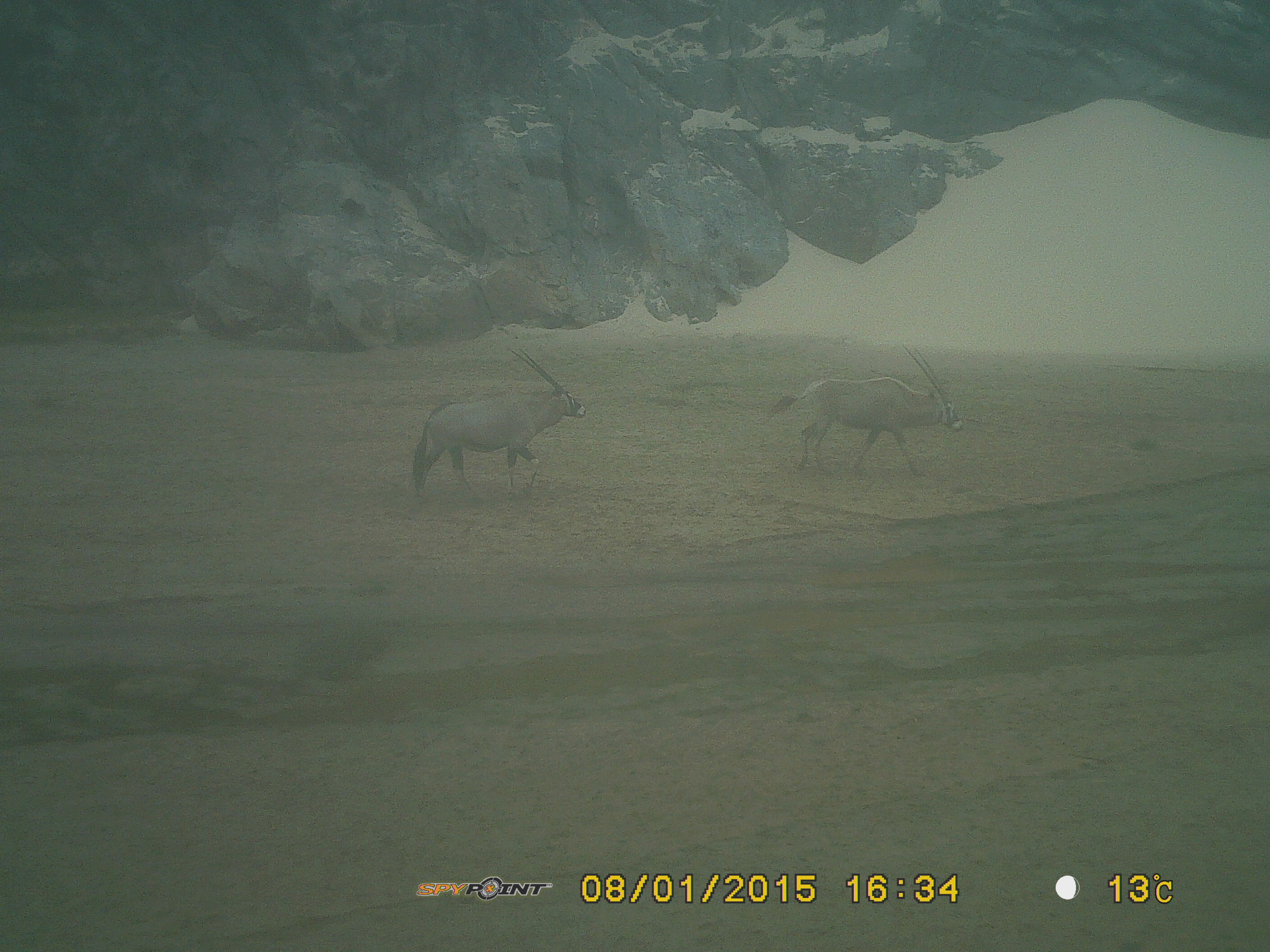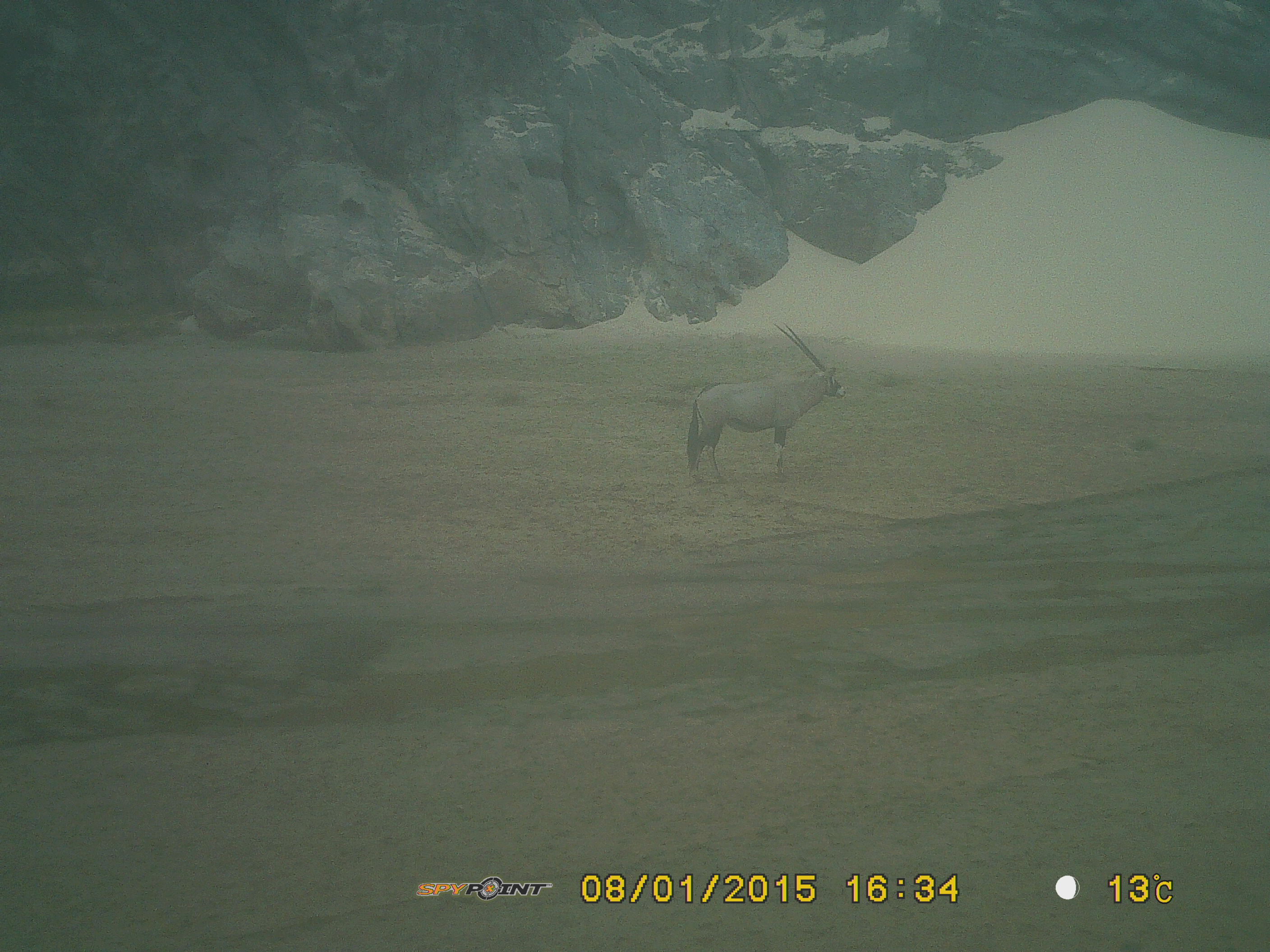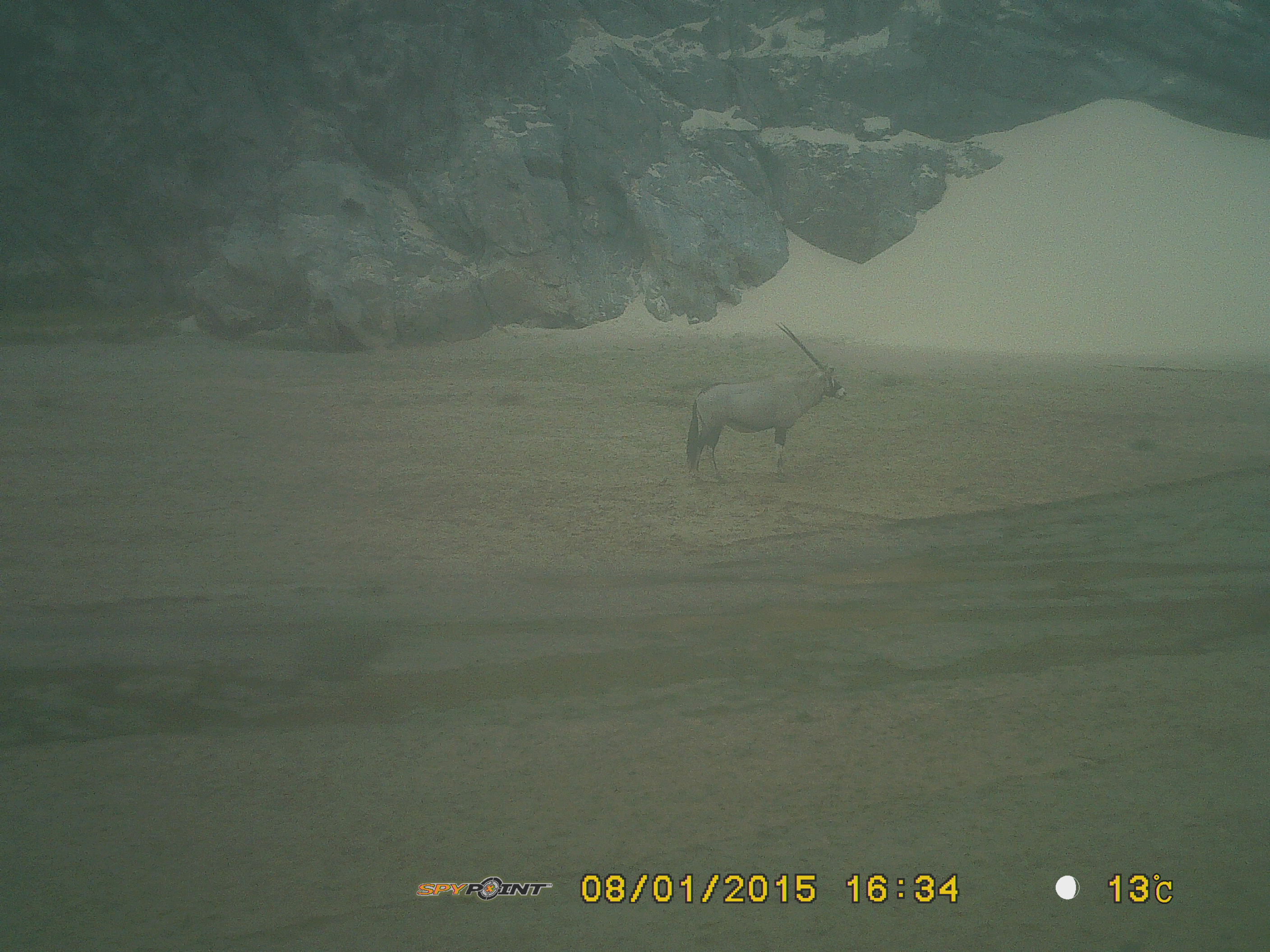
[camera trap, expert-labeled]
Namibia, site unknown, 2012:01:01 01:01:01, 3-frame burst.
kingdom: Animalia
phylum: Chordata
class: Mammalia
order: Artiodactyla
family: Bovidae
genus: Oryx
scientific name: Oryx gazella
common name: gemsbok